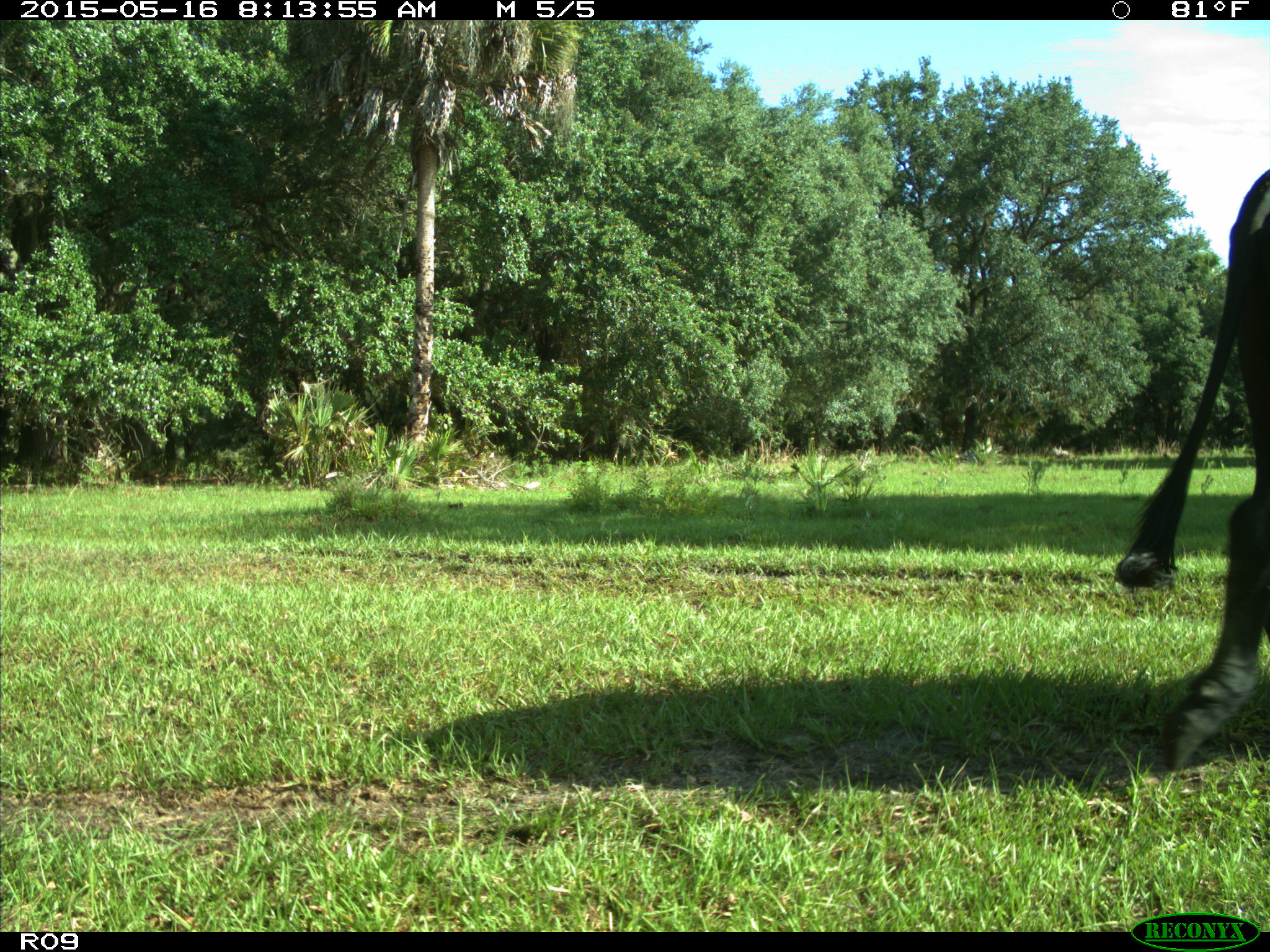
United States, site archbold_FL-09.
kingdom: Animalia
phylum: Chordata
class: Mammalia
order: Artiodactyla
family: Bovidae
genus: Bos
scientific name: Bos taurus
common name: domestic cow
Bos taurus (domestic cow).